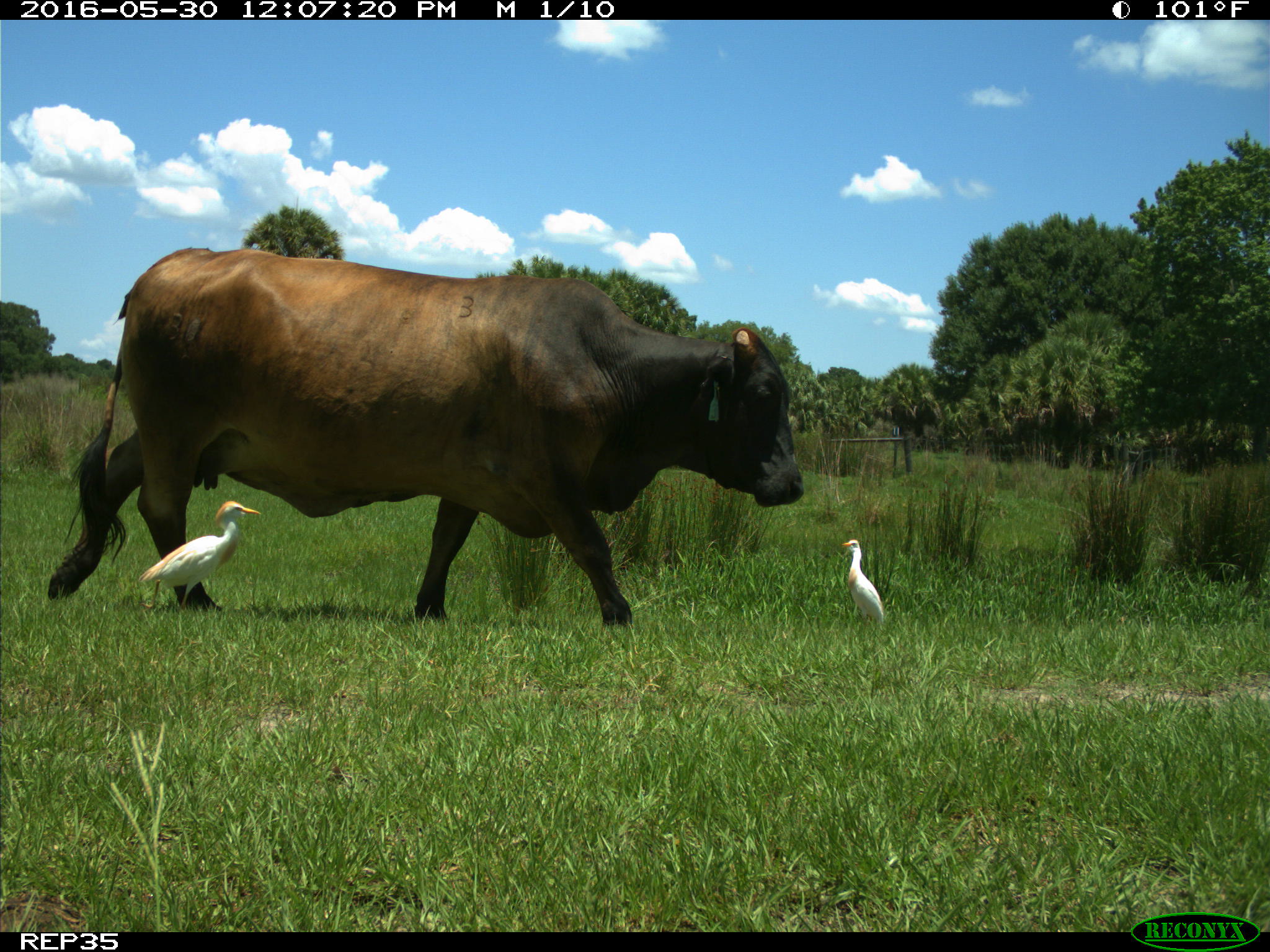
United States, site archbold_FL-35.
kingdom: Animalia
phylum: Chordata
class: Mammalia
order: Artiodactyla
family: Bovidae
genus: Bos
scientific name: Bos taurus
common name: domestic cow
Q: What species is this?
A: Bos taurus (domestic cow).